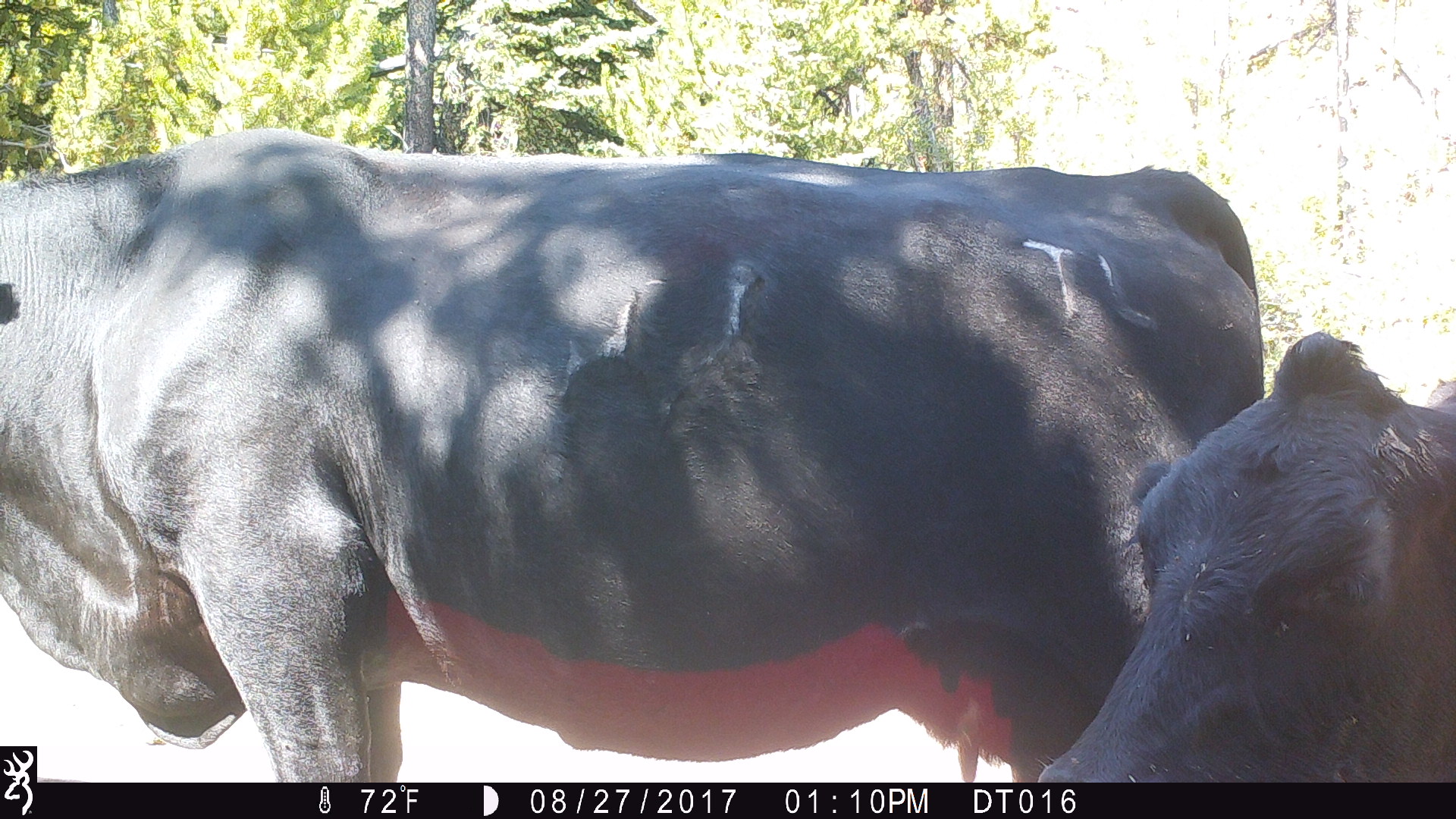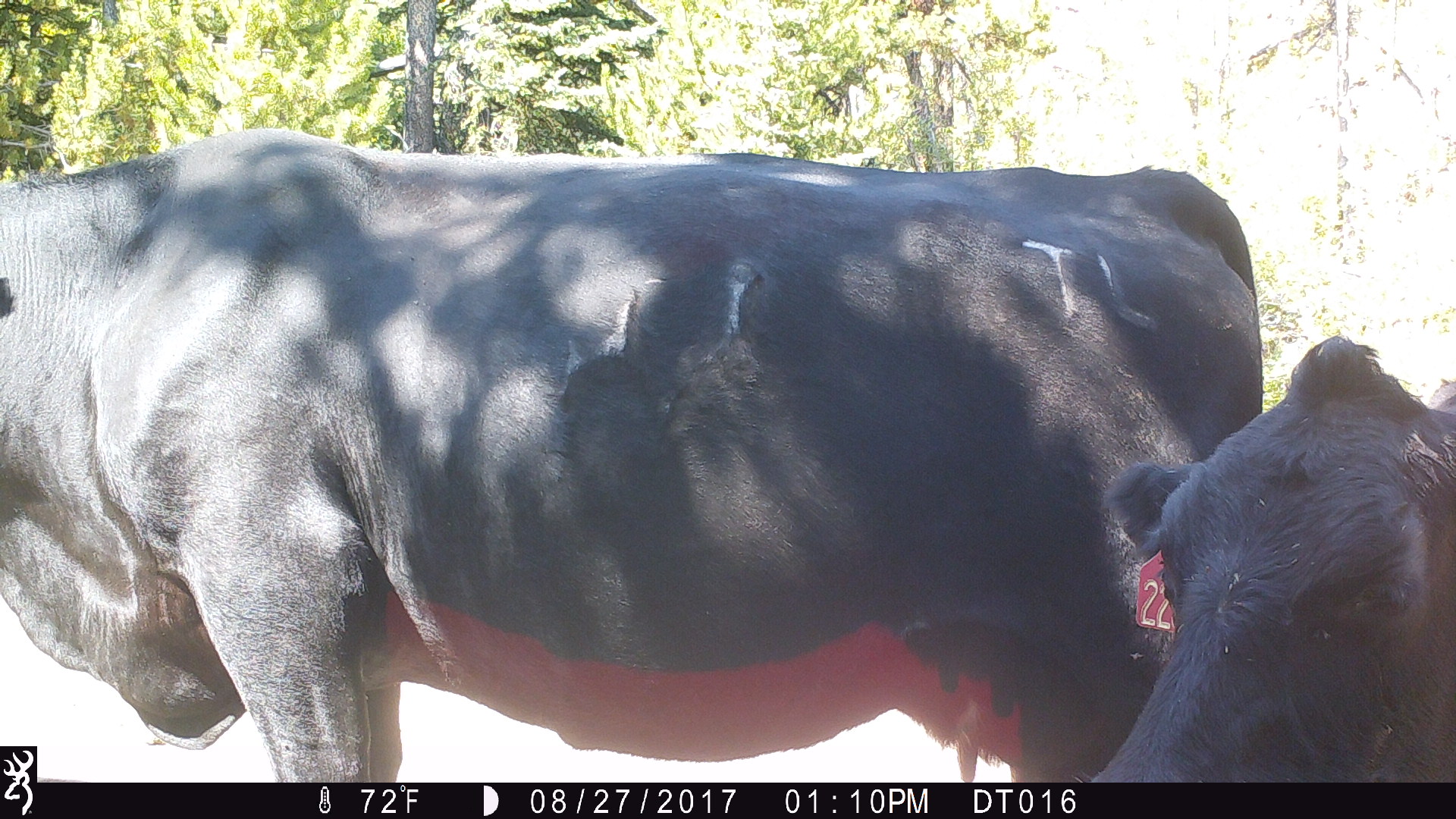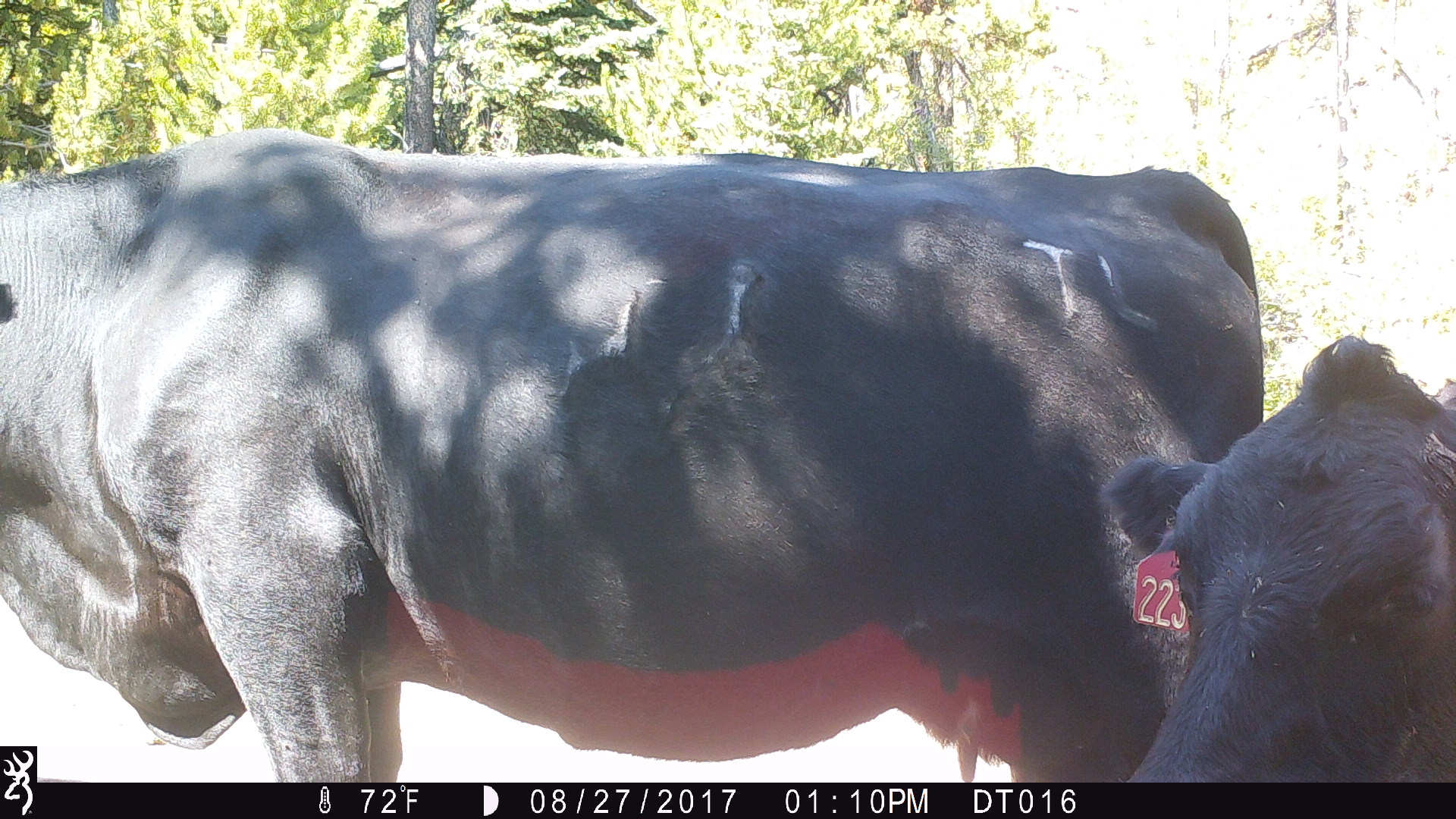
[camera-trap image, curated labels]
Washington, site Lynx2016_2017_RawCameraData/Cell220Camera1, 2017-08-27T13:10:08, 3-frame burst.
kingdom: Animalia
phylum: Chordata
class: Mammalia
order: Artiodactyla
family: Bovidae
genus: Bos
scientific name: Bos taurus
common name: domestic cattle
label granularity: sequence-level